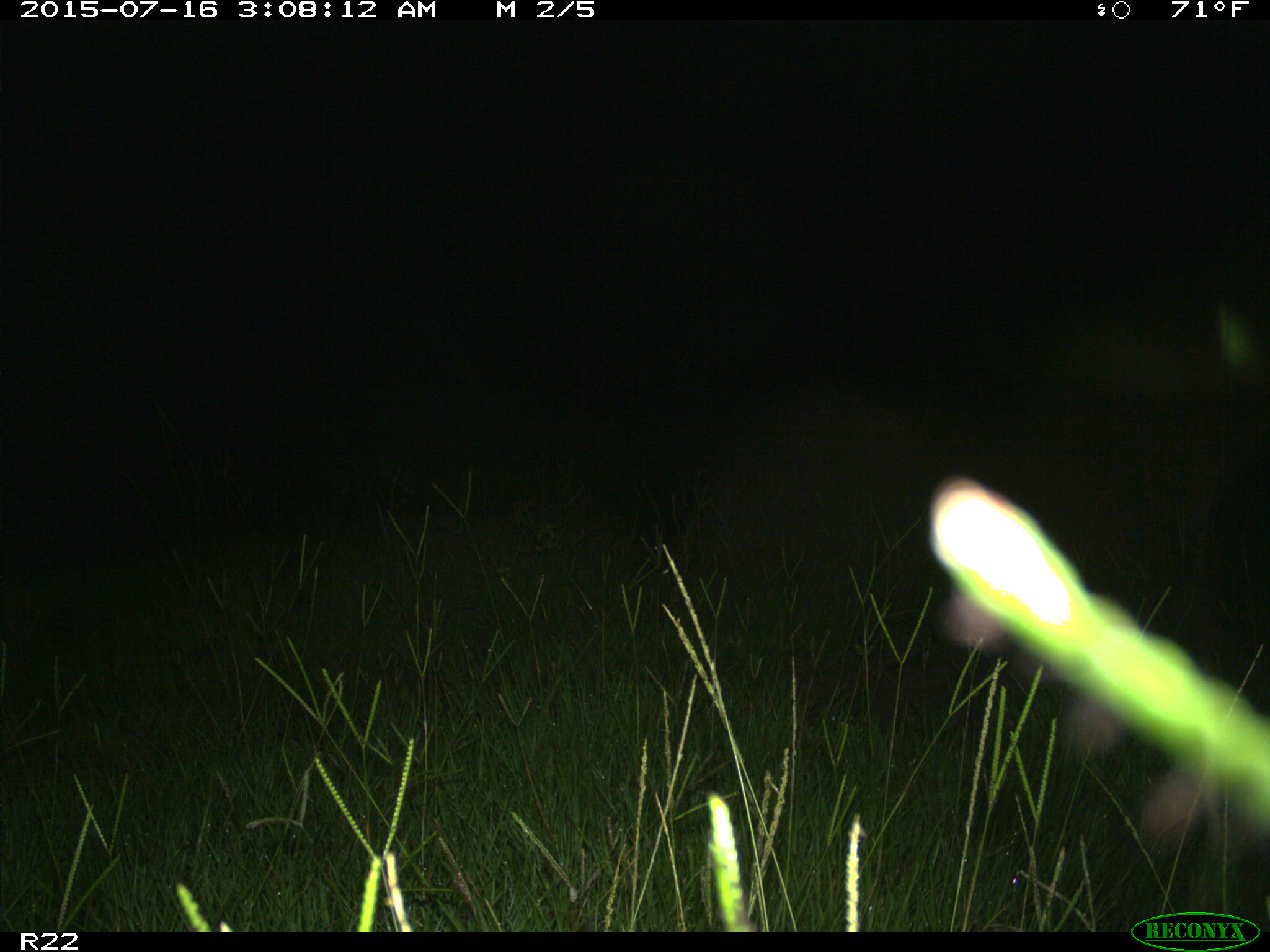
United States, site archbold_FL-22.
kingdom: Animalia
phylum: Chordata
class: Mammalia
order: Artiodactyla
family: Bovidae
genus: Bos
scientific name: Bos taurus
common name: domestic cow